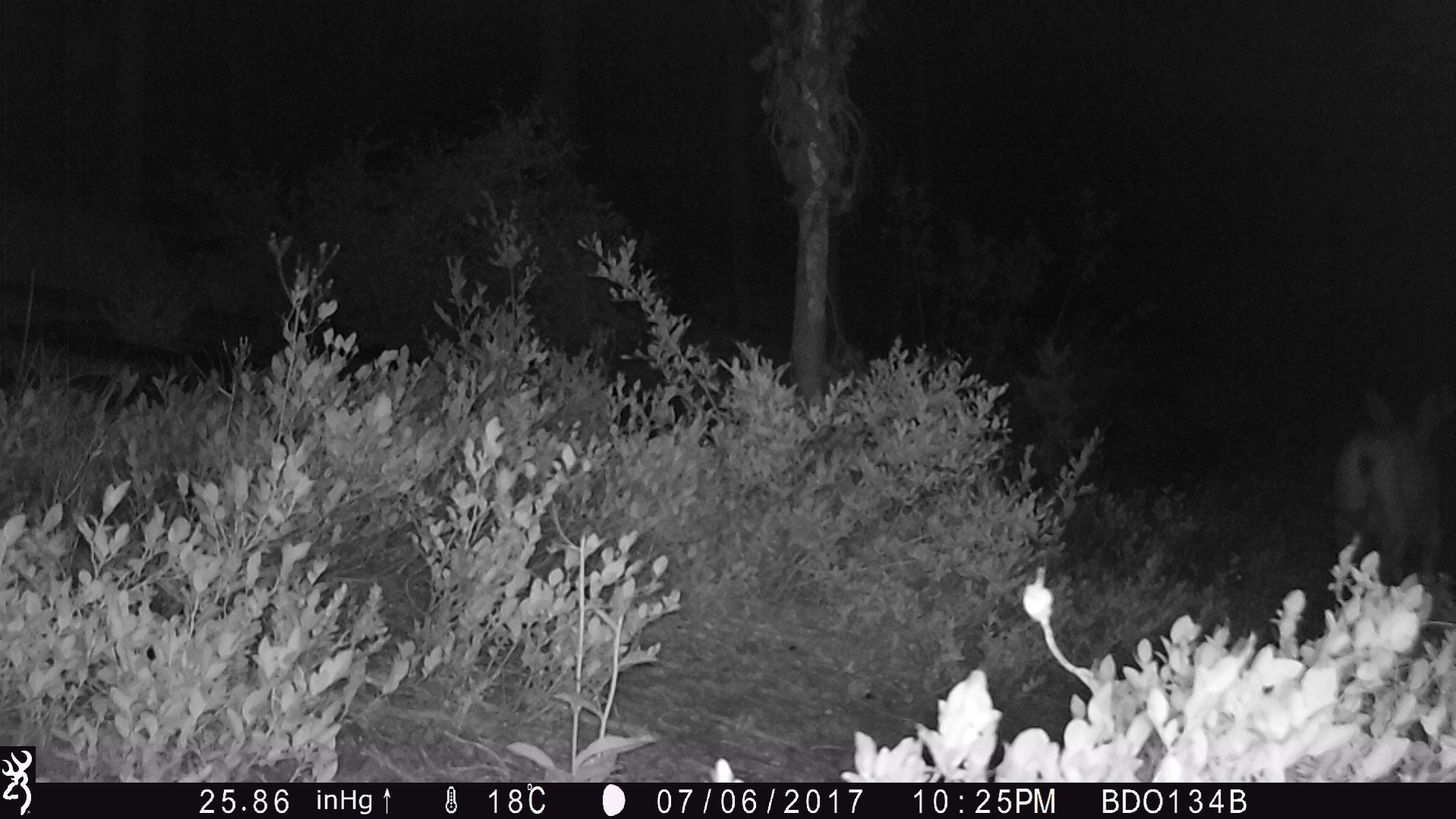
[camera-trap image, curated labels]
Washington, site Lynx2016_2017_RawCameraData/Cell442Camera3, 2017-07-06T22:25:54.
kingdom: Animalia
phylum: Chordata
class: Mammalia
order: Artiodactyla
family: Cervidae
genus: Odocoileus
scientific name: Odocoileus hemionus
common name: mule deer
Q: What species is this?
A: Odocoileus hemionus (mule deer).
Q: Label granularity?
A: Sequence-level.